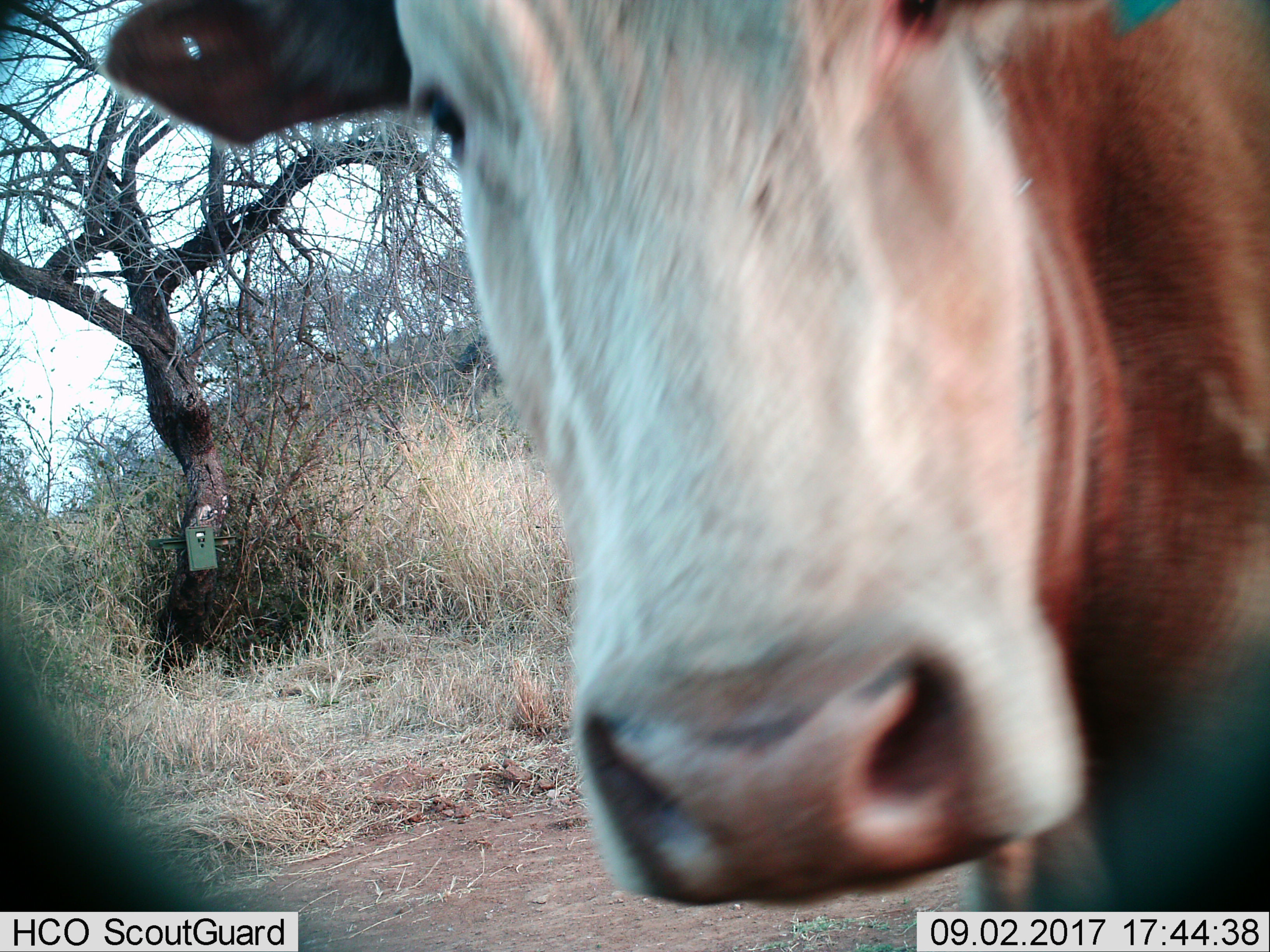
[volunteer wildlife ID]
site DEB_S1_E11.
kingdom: Animalia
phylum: Chordata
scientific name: Vertebrata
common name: domestic animal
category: domesticanimal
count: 1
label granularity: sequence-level